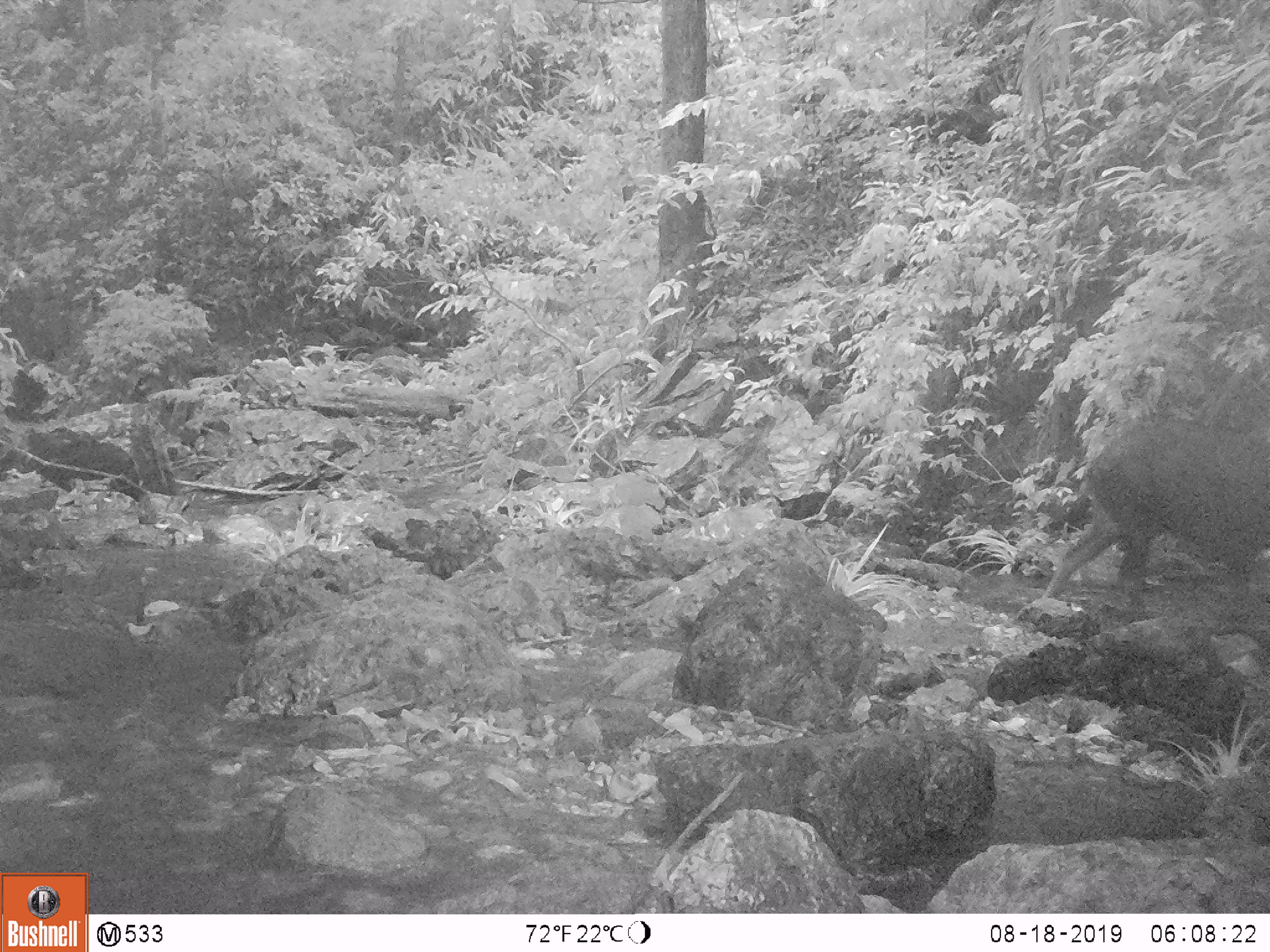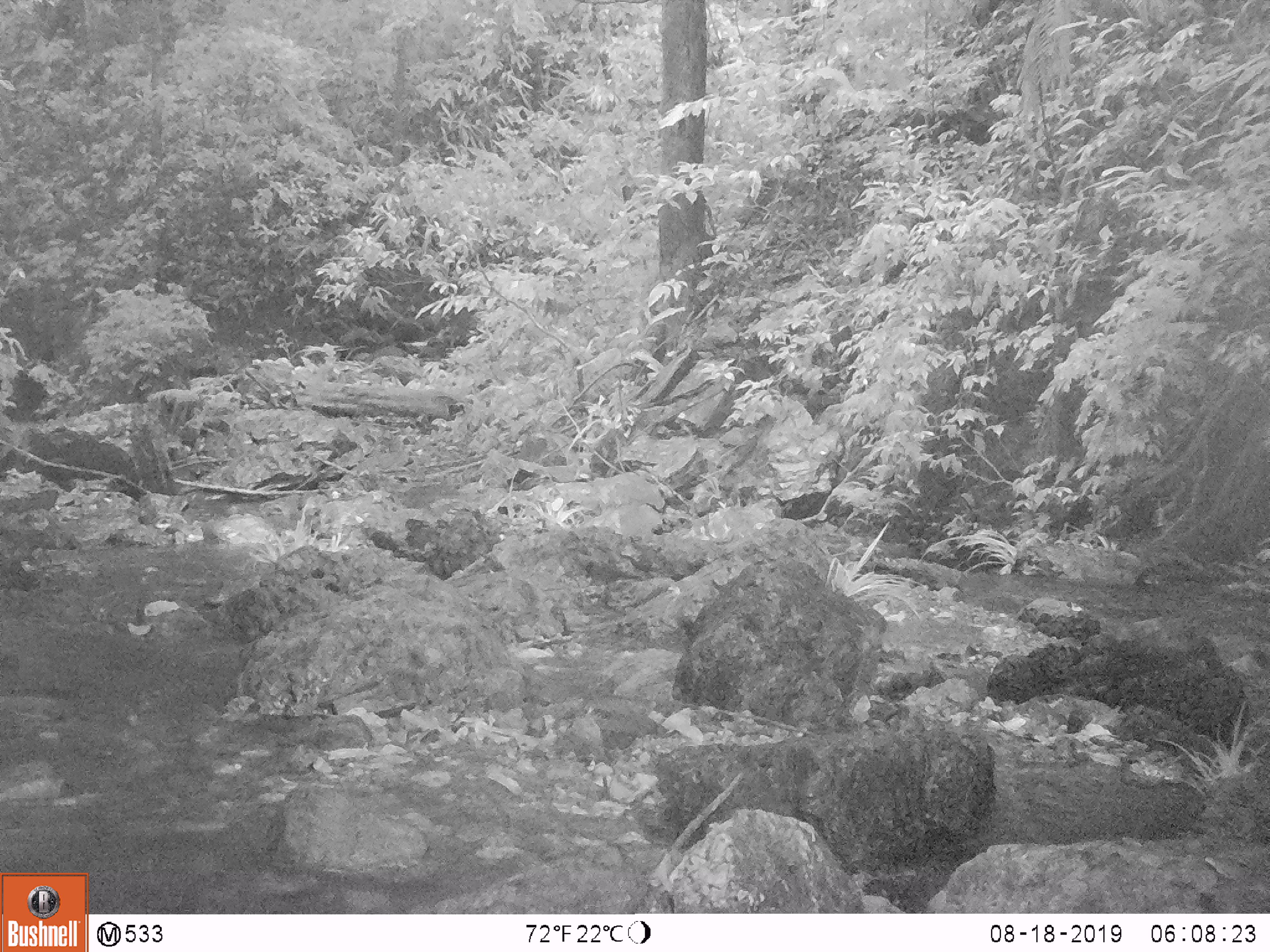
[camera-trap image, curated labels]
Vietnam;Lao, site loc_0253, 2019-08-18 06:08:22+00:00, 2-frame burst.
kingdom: Animalia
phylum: Chordata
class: Mammalia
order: Artiodactyla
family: Bovidae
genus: Capricornis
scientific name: Capricornis sumatraensis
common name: chinese serow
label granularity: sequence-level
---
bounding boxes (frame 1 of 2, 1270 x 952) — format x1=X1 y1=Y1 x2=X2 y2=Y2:
chinese serow: x1=1044 y1=413 x2=1270 y2=597